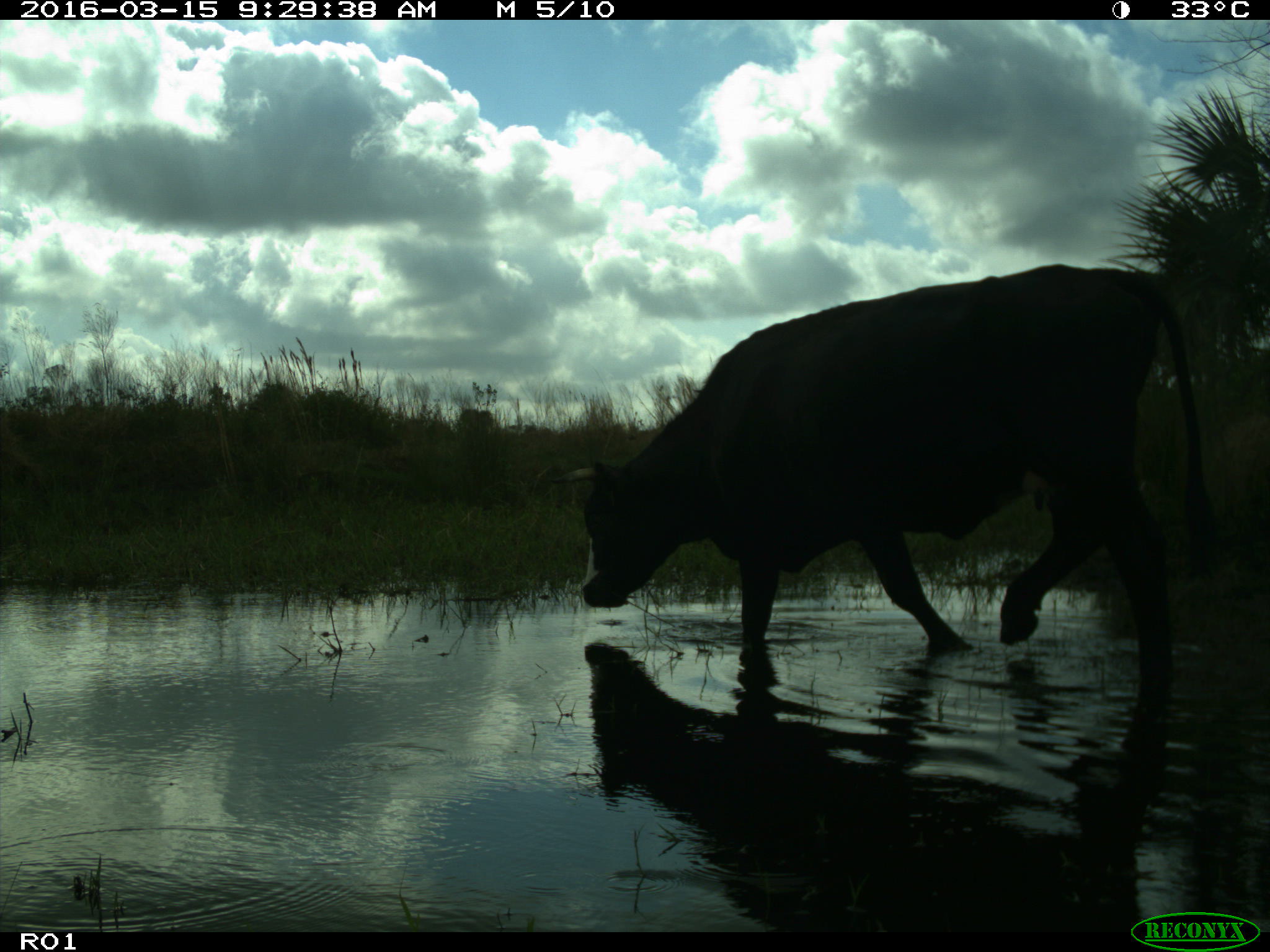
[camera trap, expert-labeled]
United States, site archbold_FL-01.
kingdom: Animalia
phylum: Chordata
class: Mammalia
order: Artiodactyla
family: Bovidae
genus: Bos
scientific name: Bos taurus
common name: domestic cow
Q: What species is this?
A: Bos taurus (domestic cow).